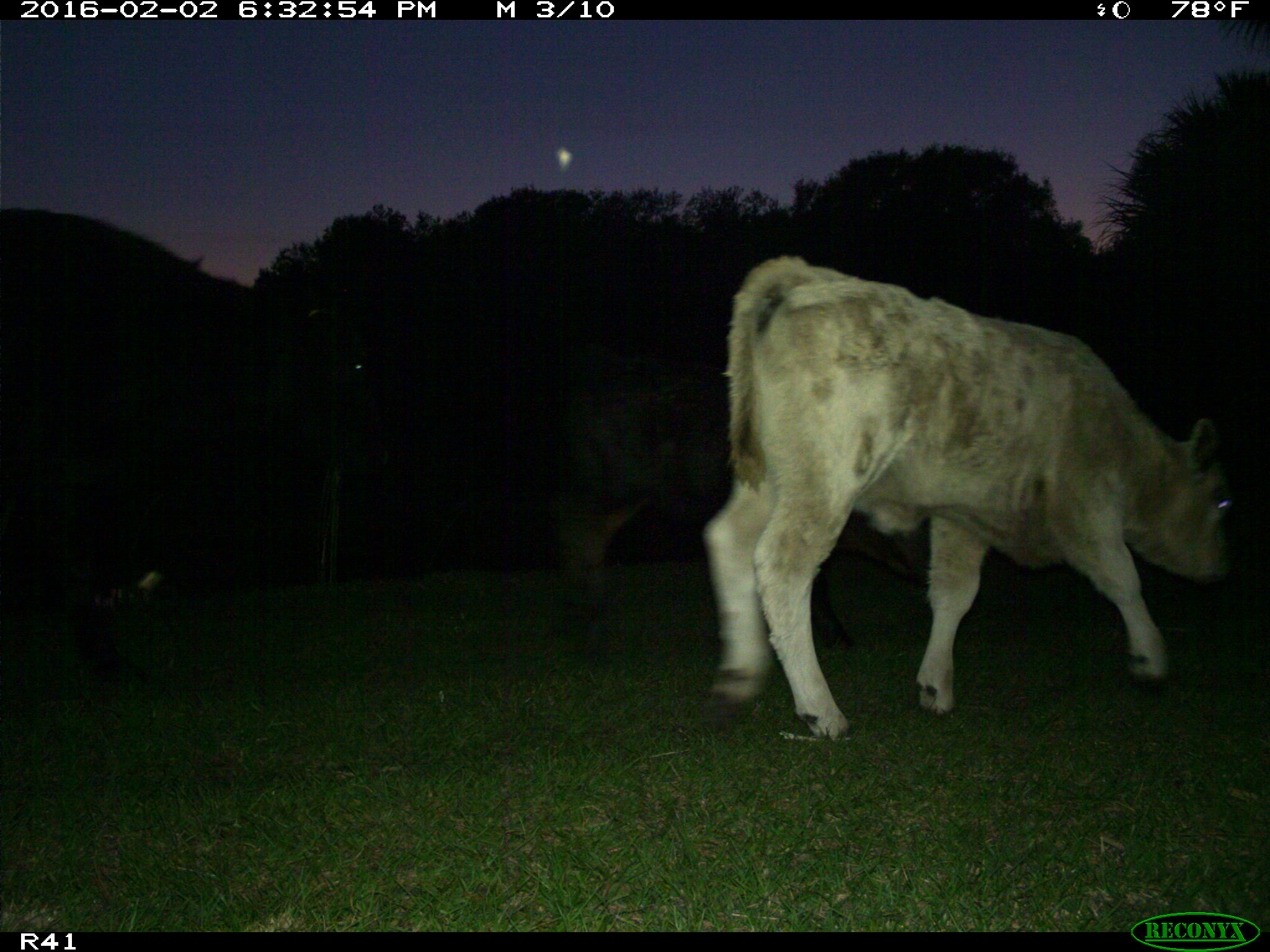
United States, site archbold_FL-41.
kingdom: Animalia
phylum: Chordata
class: Mammalia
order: Artiodactyla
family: Bovidae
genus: Bos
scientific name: Bos taurus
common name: domestic cow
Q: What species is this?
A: Bos taurus (domestic cow).